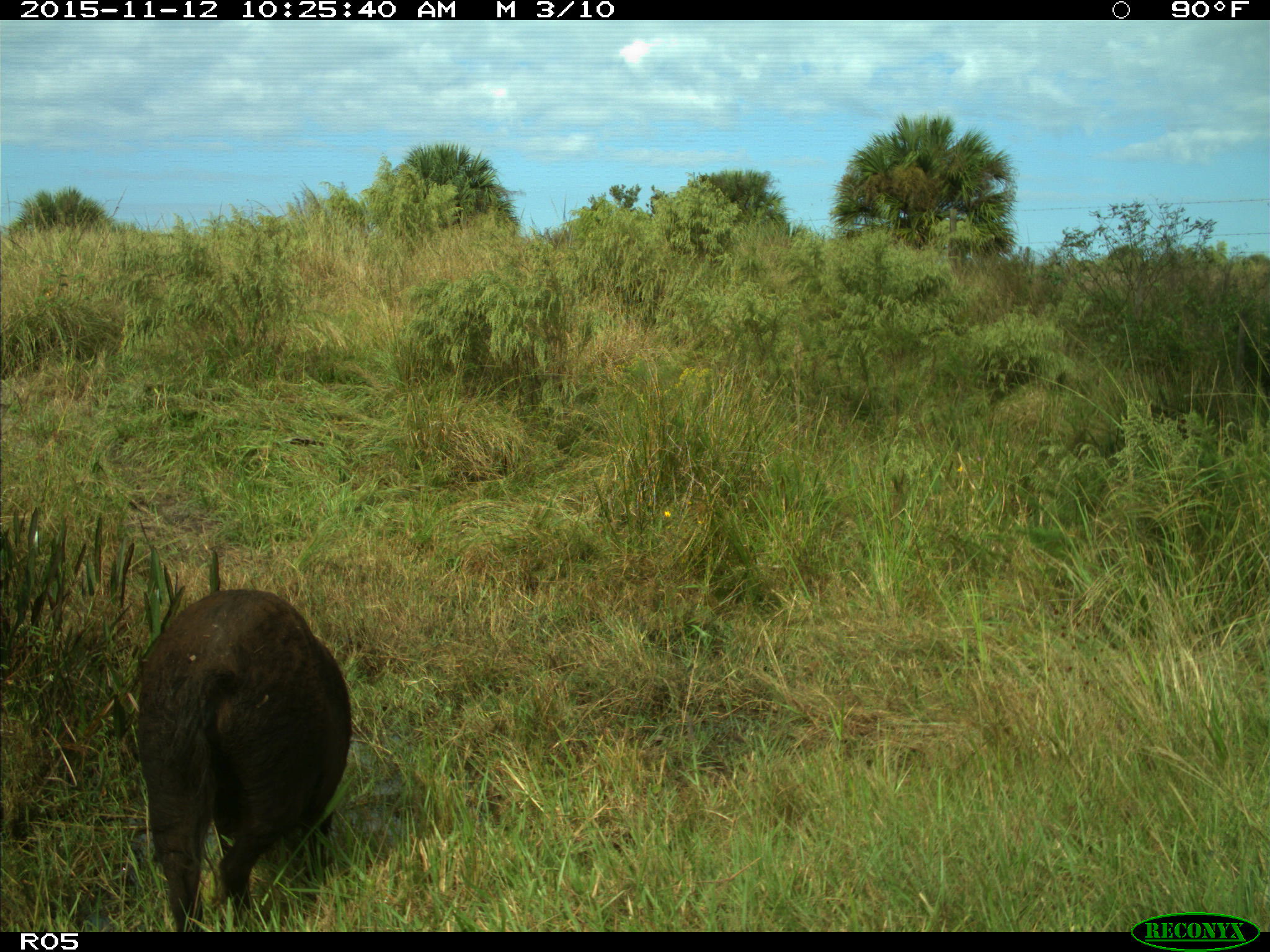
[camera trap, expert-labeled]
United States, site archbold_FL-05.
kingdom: Animalia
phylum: Chordata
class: Mammalia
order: Artiodactyla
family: Suidae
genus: Sus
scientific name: Sus scrofa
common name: wild boar